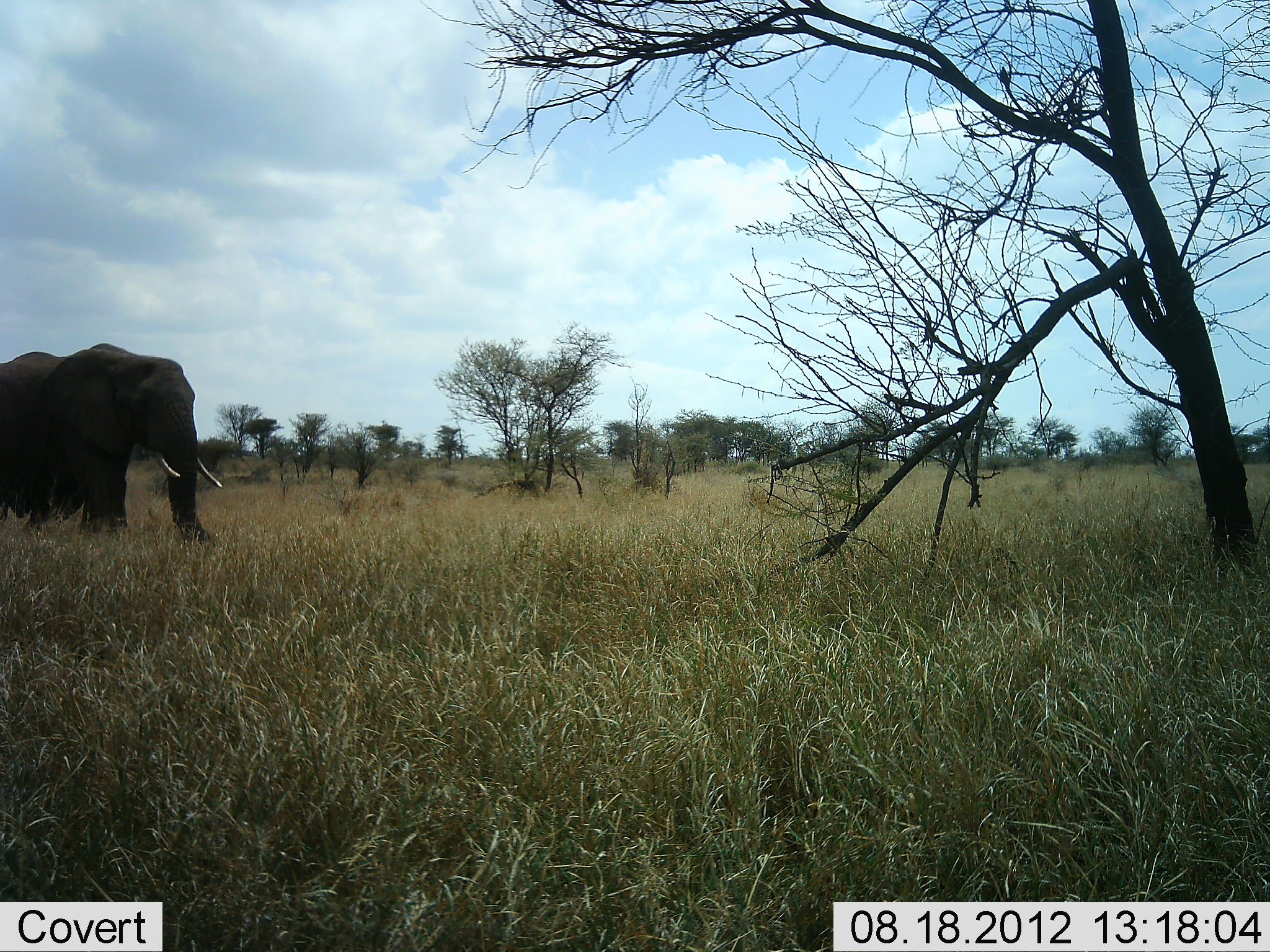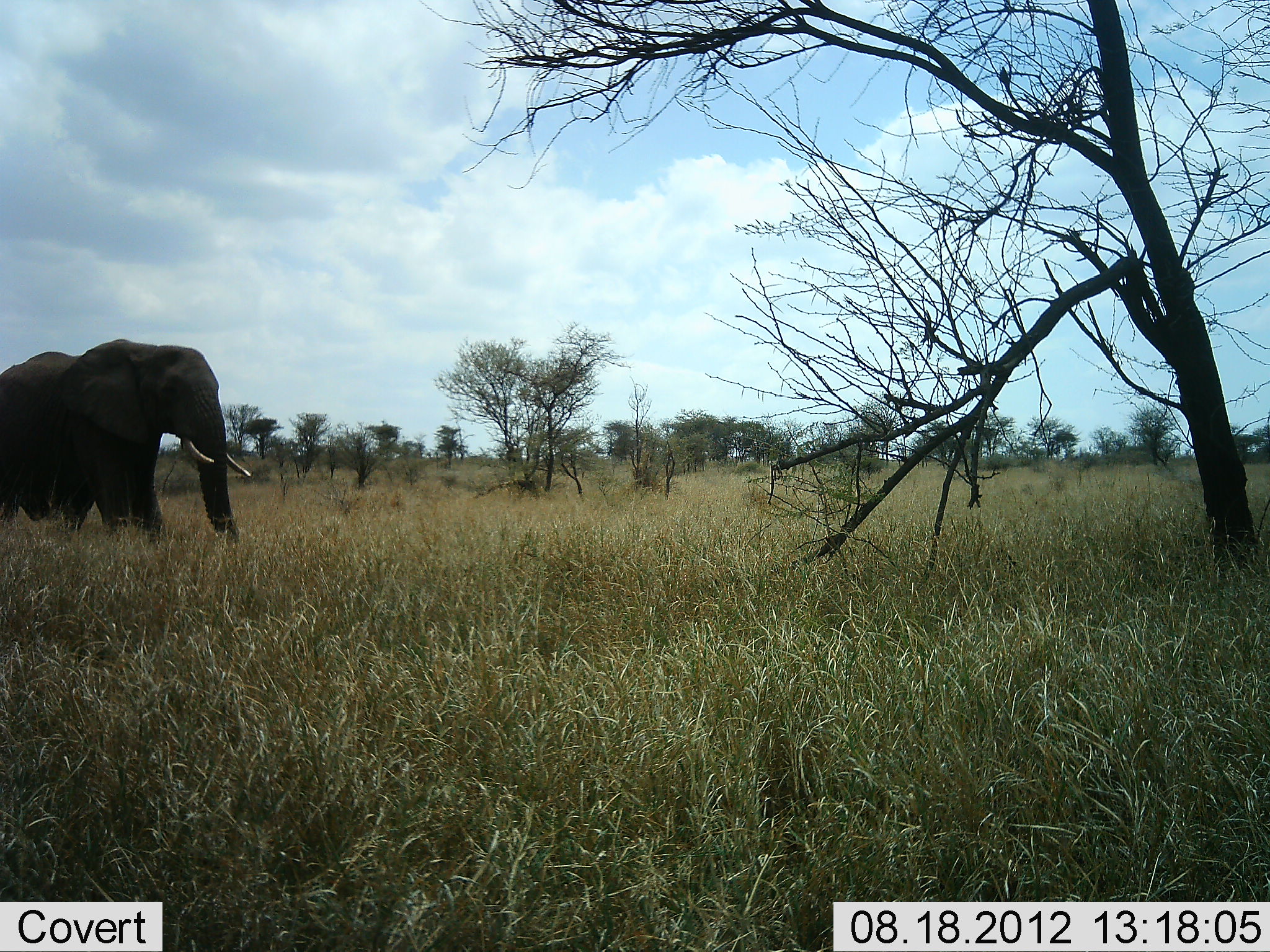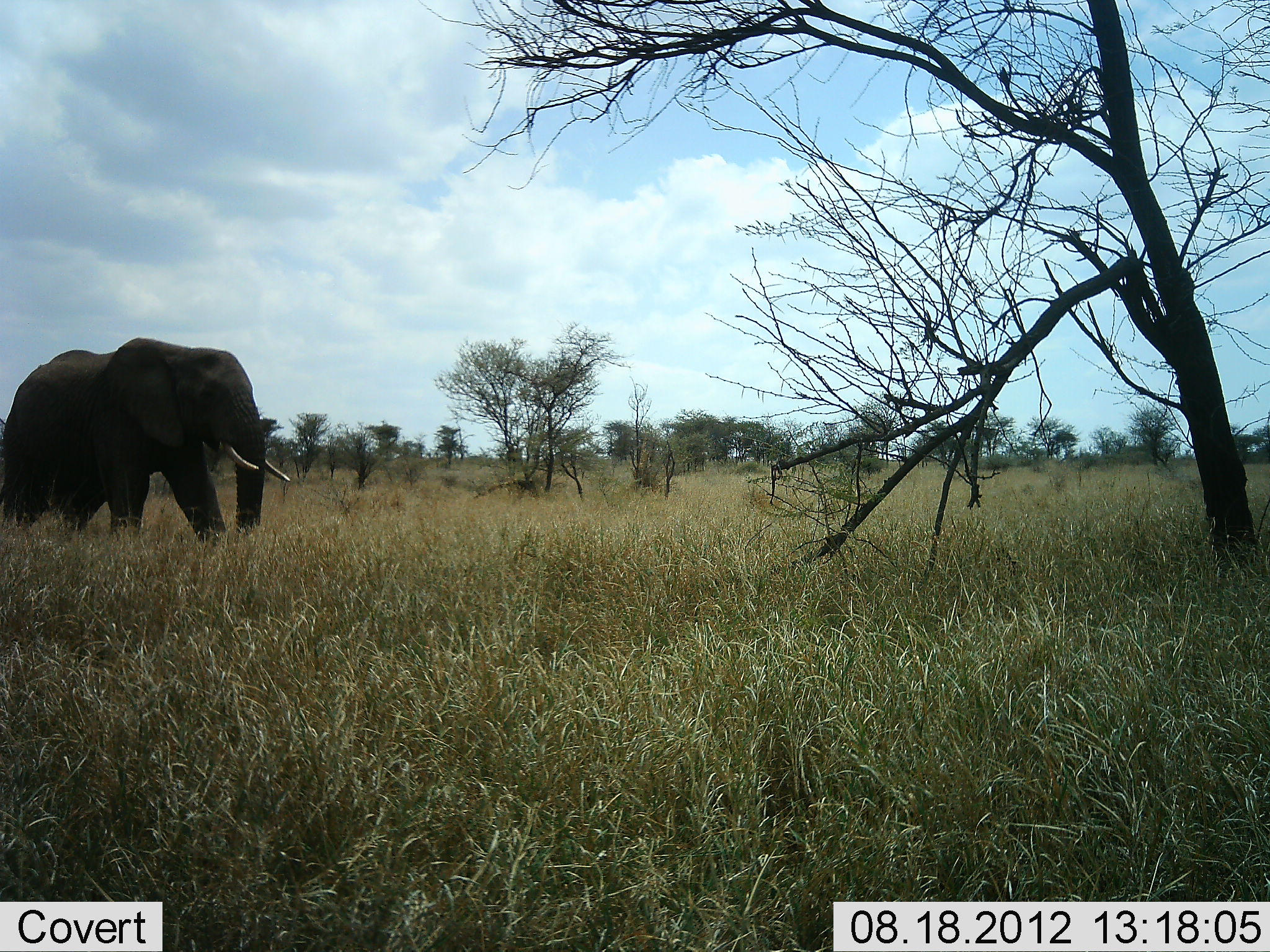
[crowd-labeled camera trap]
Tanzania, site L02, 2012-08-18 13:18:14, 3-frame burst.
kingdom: Animalia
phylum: Chordata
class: Mammalia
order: Proboscidea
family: Elephantidae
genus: Loxodonta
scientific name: Loxodonta africana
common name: african bush elephant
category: elephant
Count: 1.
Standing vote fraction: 0%.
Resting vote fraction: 0%.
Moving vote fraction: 100%.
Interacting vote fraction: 0%.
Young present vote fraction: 0%.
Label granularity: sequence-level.